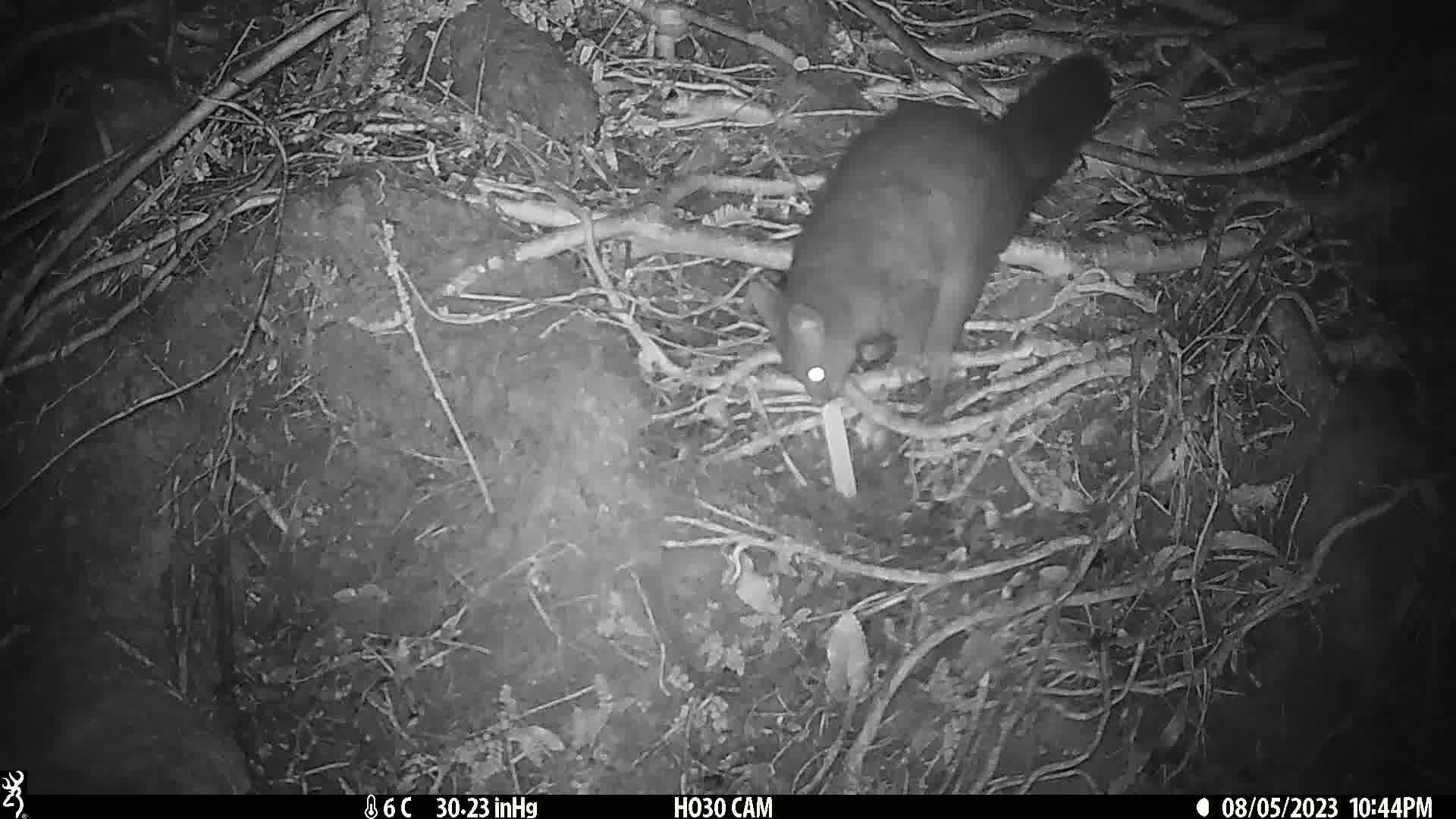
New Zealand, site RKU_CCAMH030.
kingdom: Animalia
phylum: Chordata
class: Mammalia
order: Diprotodontia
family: Phalangeridae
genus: Trichosurus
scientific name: Trichosurus vulpecula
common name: common brushtail possum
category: possum